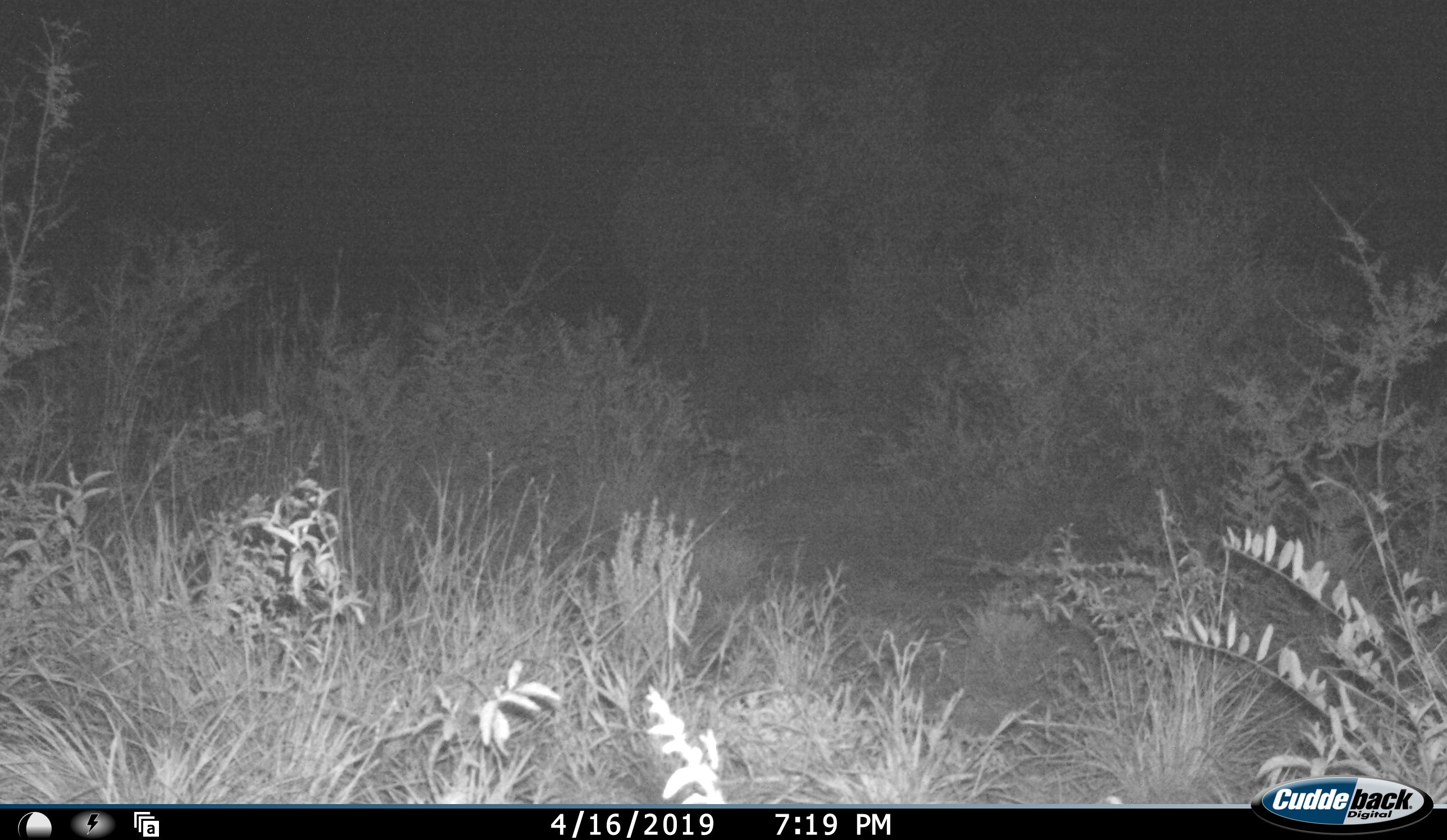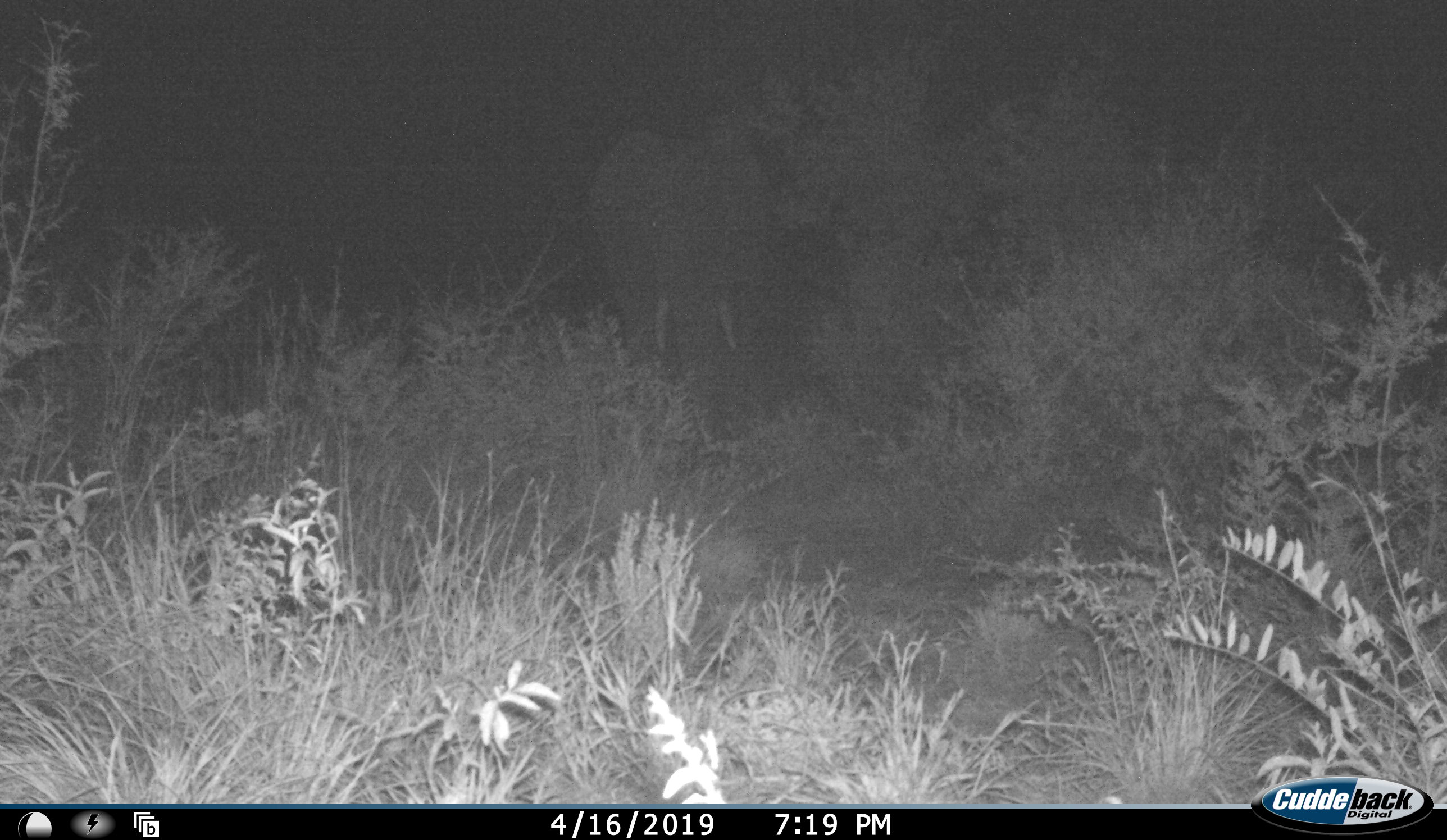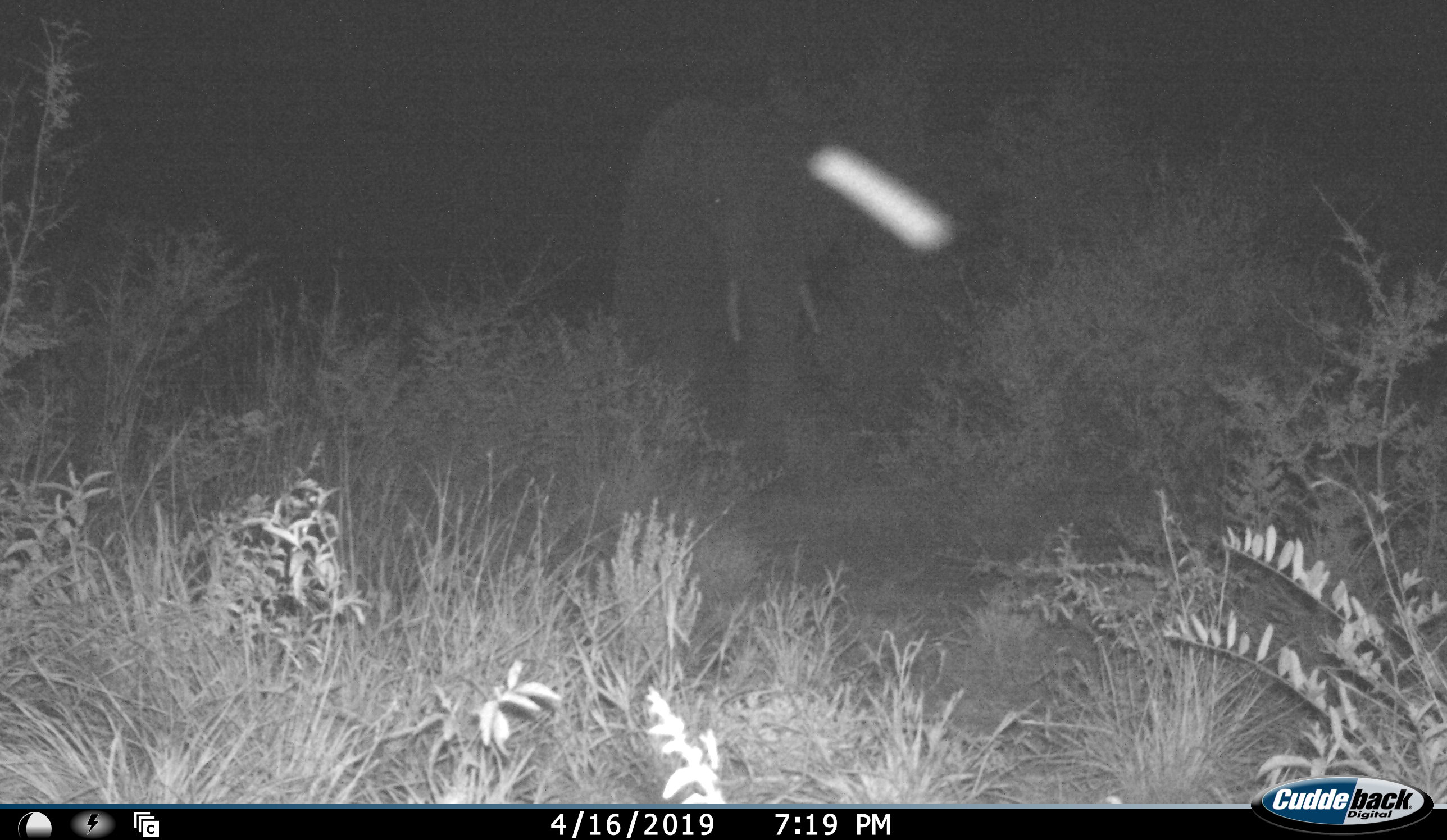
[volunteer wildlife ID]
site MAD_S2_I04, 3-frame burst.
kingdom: Animalia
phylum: Chordata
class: Mammalia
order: Proboscidea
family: Elephantidae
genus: Loxodonta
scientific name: Loxodonta africana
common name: african bush elephant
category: elephant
Elephant (african bush elephant) (Loxodonta africana), count 1. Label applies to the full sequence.